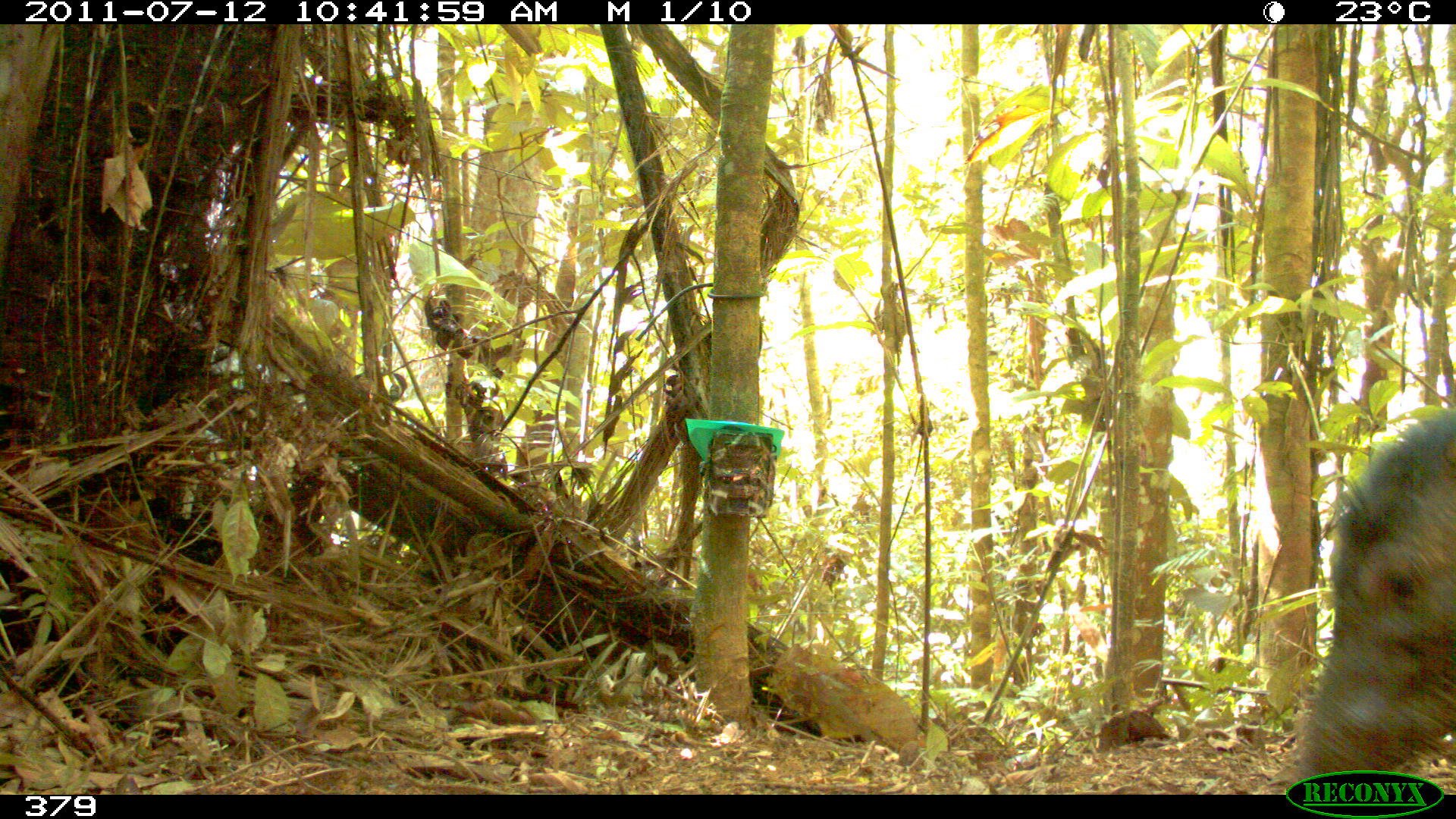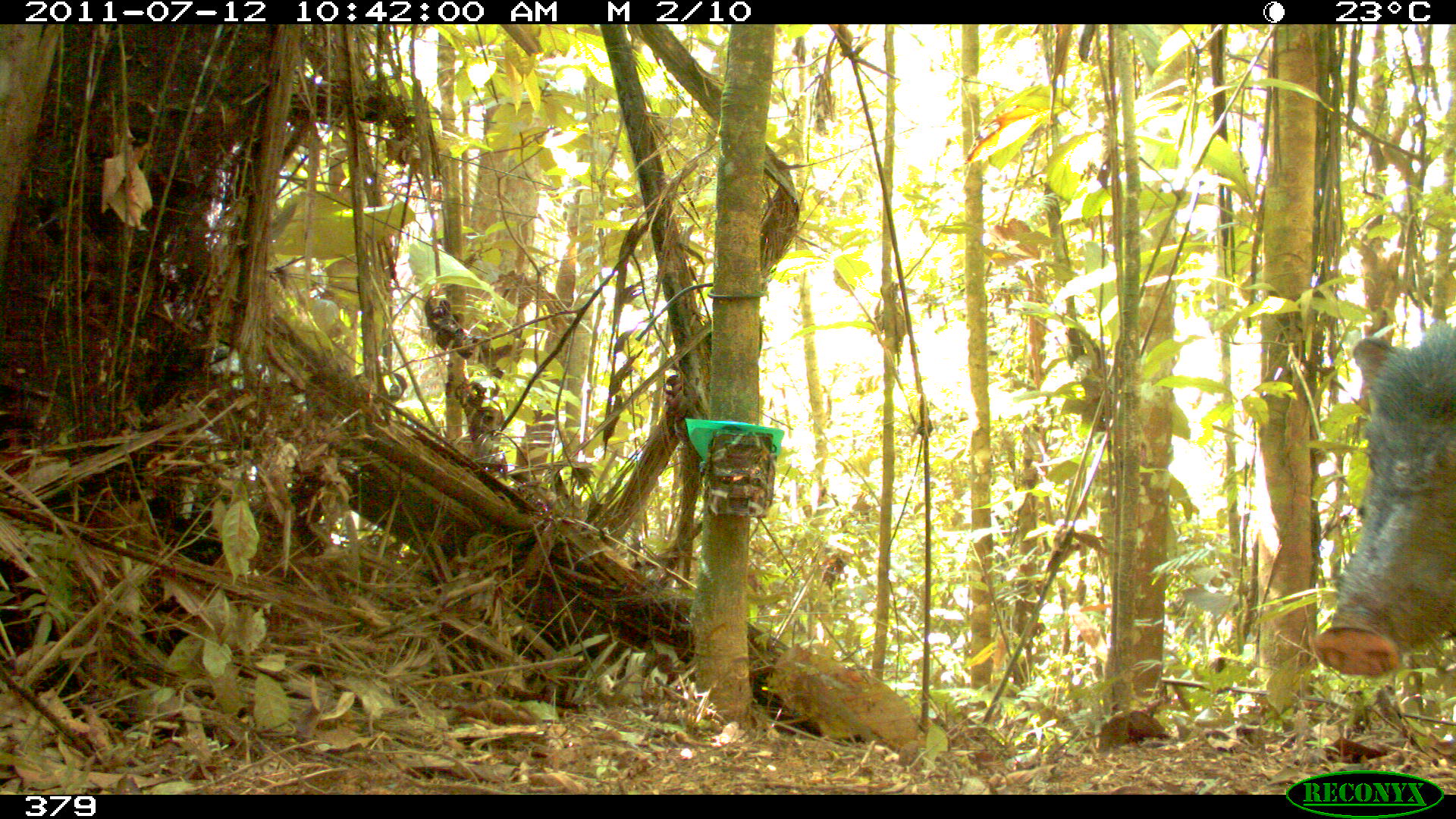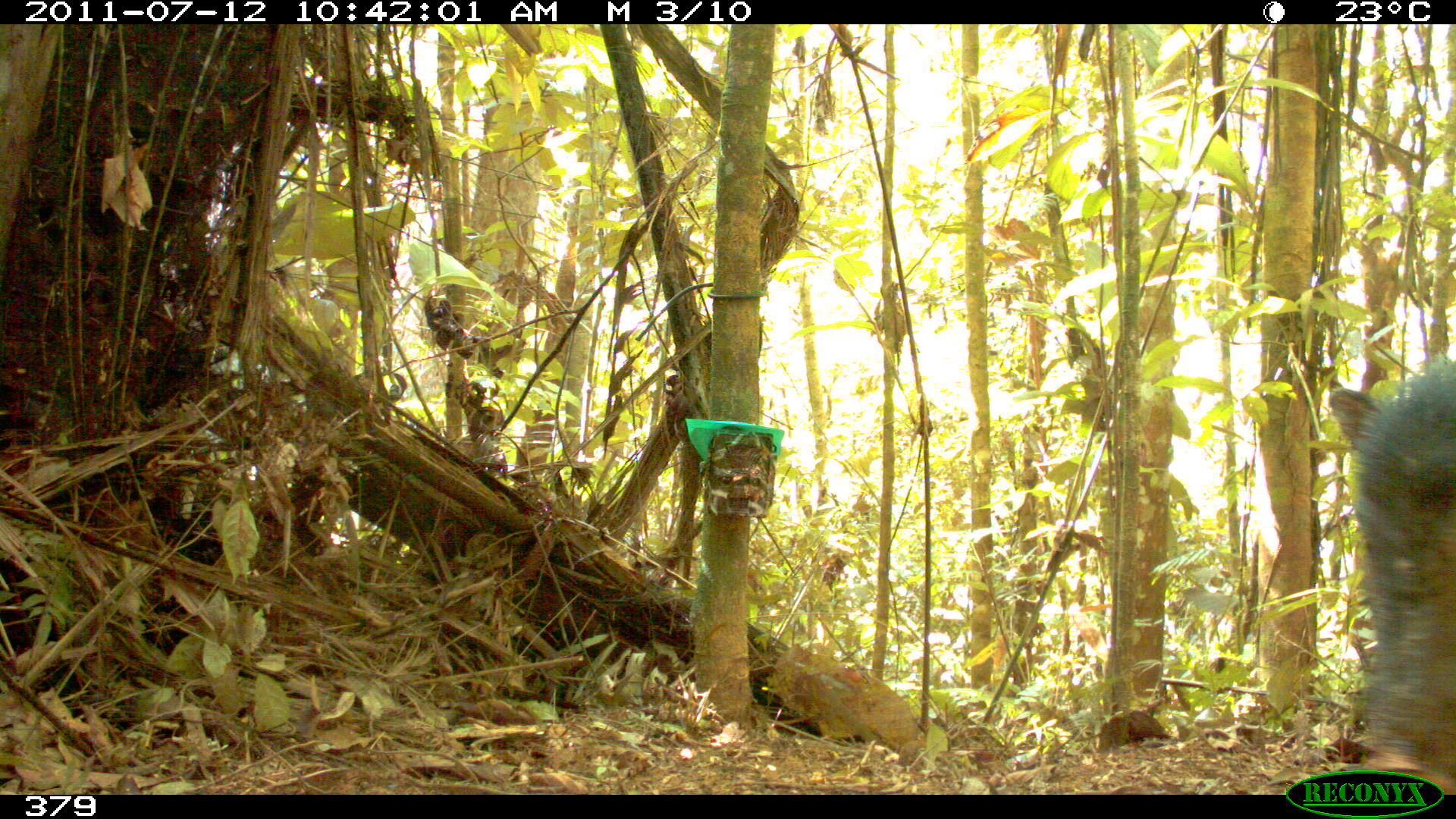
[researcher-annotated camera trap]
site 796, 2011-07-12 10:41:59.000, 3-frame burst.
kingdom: Animalia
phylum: Chordata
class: Mammalia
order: Artiodactyla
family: Tayassuidae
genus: Tayassu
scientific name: Tayassu pecari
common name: white-lipped peccary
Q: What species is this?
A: Tayassu pecari (white-lipped peccary).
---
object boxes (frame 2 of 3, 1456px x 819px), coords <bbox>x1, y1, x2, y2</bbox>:
tayassu pecari: <bbox>1306, 316, 1456, 678</bbox>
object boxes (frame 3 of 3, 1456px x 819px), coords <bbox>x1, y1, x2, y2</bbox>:
tayassu pecari: <bbox>1328, 359, 1456, 791</bbox>